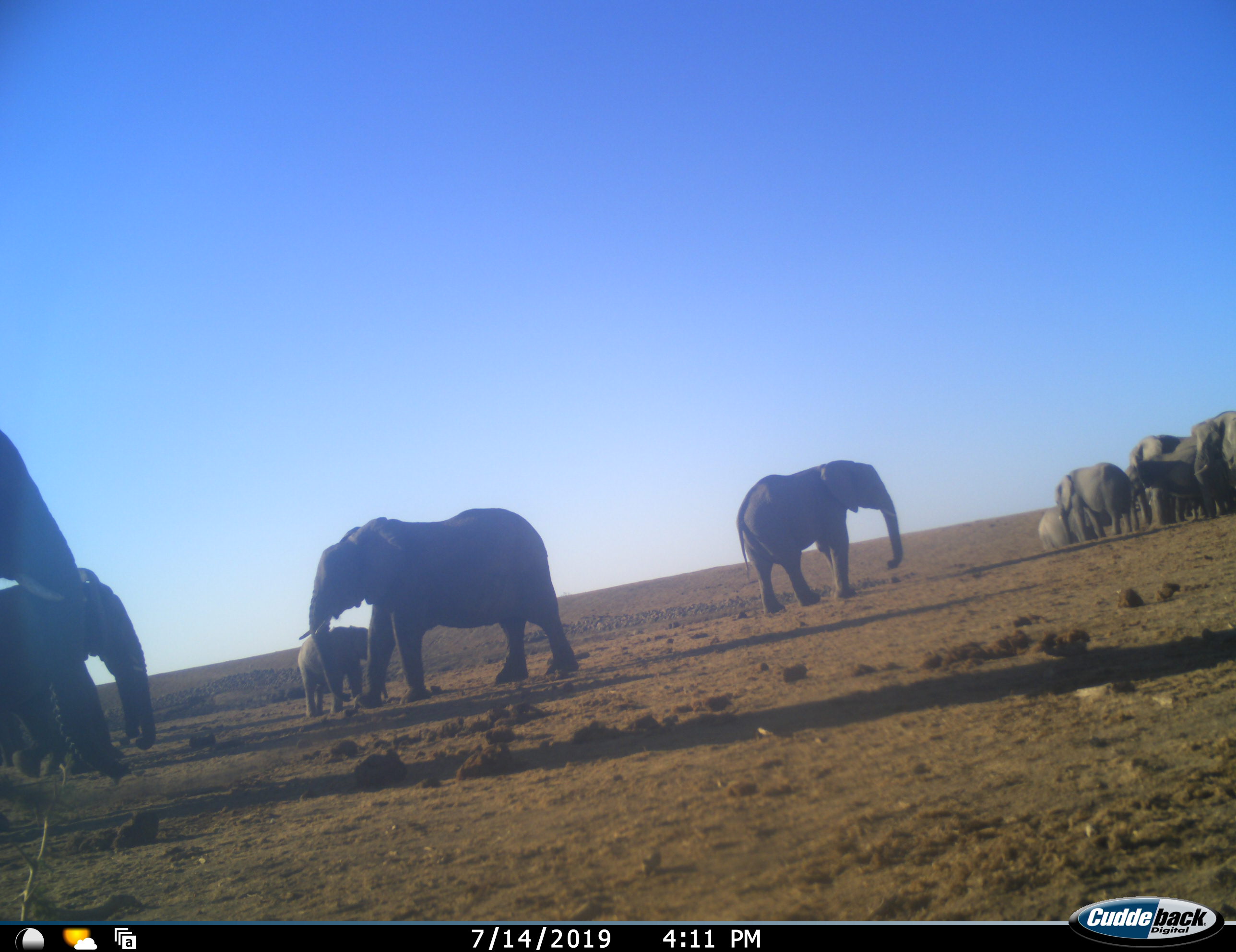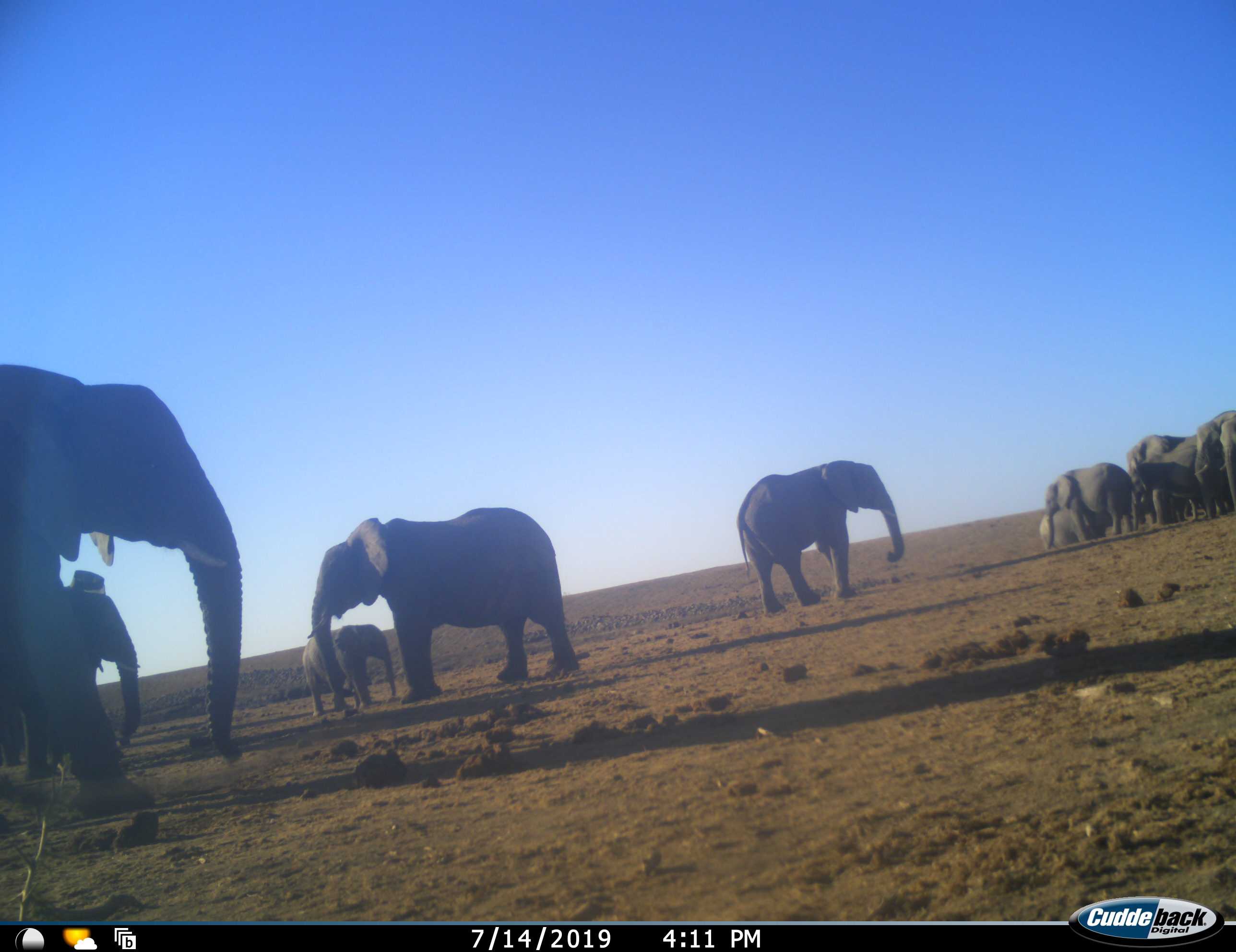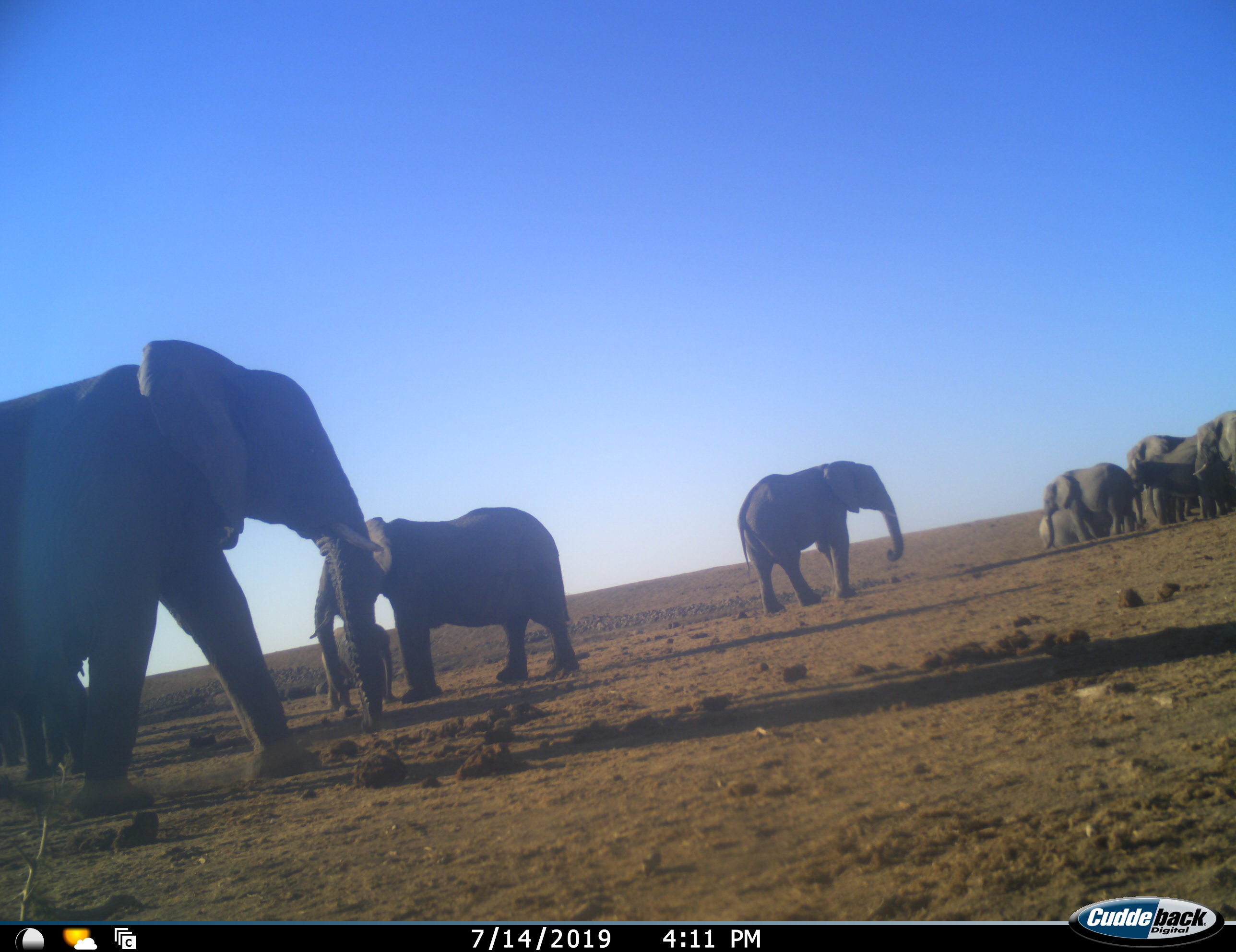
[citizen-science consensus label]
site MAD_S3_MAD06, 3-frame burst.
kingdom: Animalia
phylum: Chordata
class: Mammalia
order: Proboscidea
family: Elephantidae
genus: Loxodonta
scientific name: Loxodonta africana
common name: african bush elephant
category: elephant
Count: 11-50.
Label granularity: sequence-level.